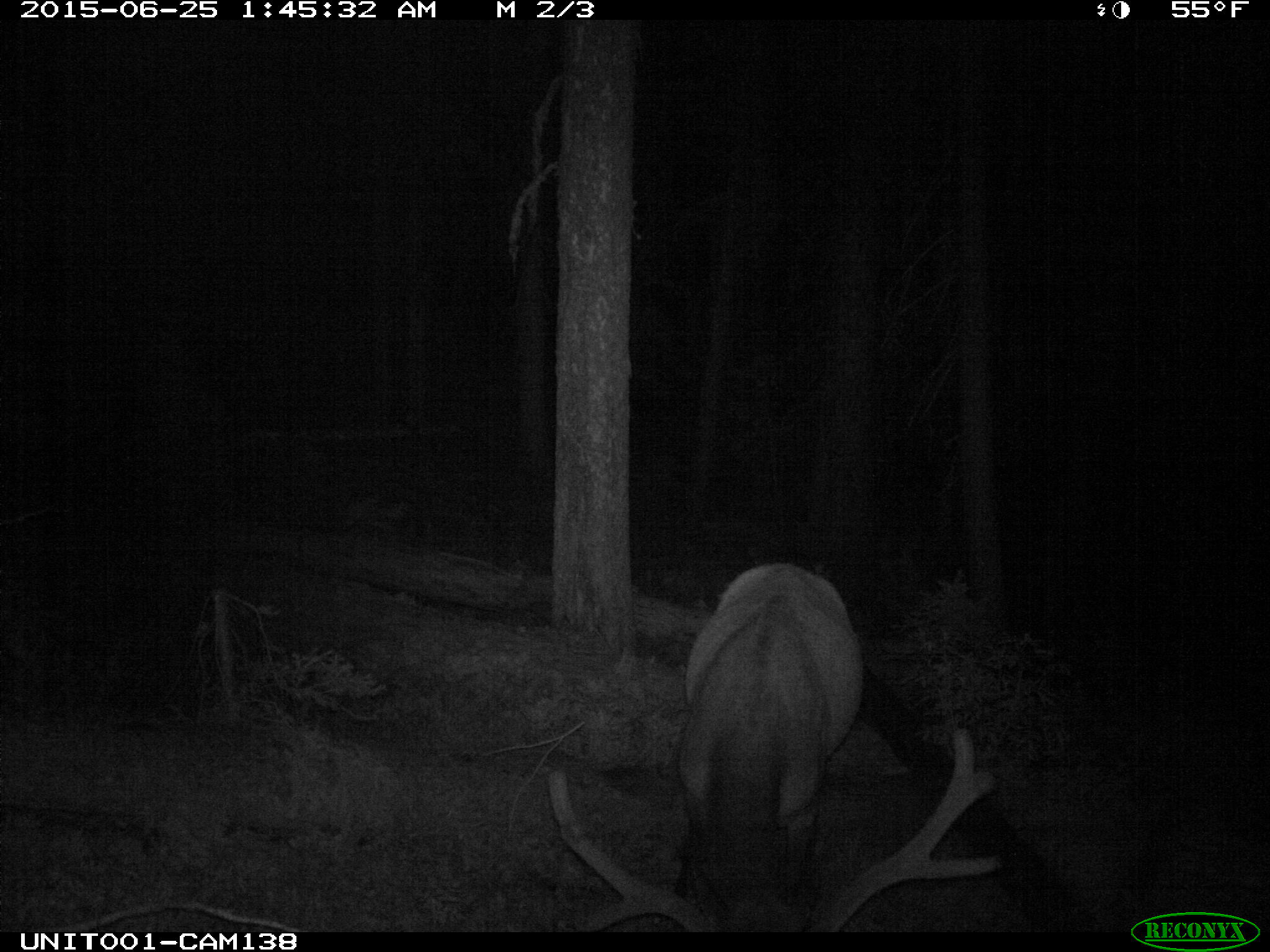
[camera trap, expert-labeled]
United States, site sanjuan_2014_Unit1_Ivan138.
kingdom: Animalia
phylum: Chordata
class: Mammalia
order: Artiodactyla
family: Cervidae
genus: Cervus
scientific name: Cervus elaphus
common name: red deer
Cervus elaphus (red deer).